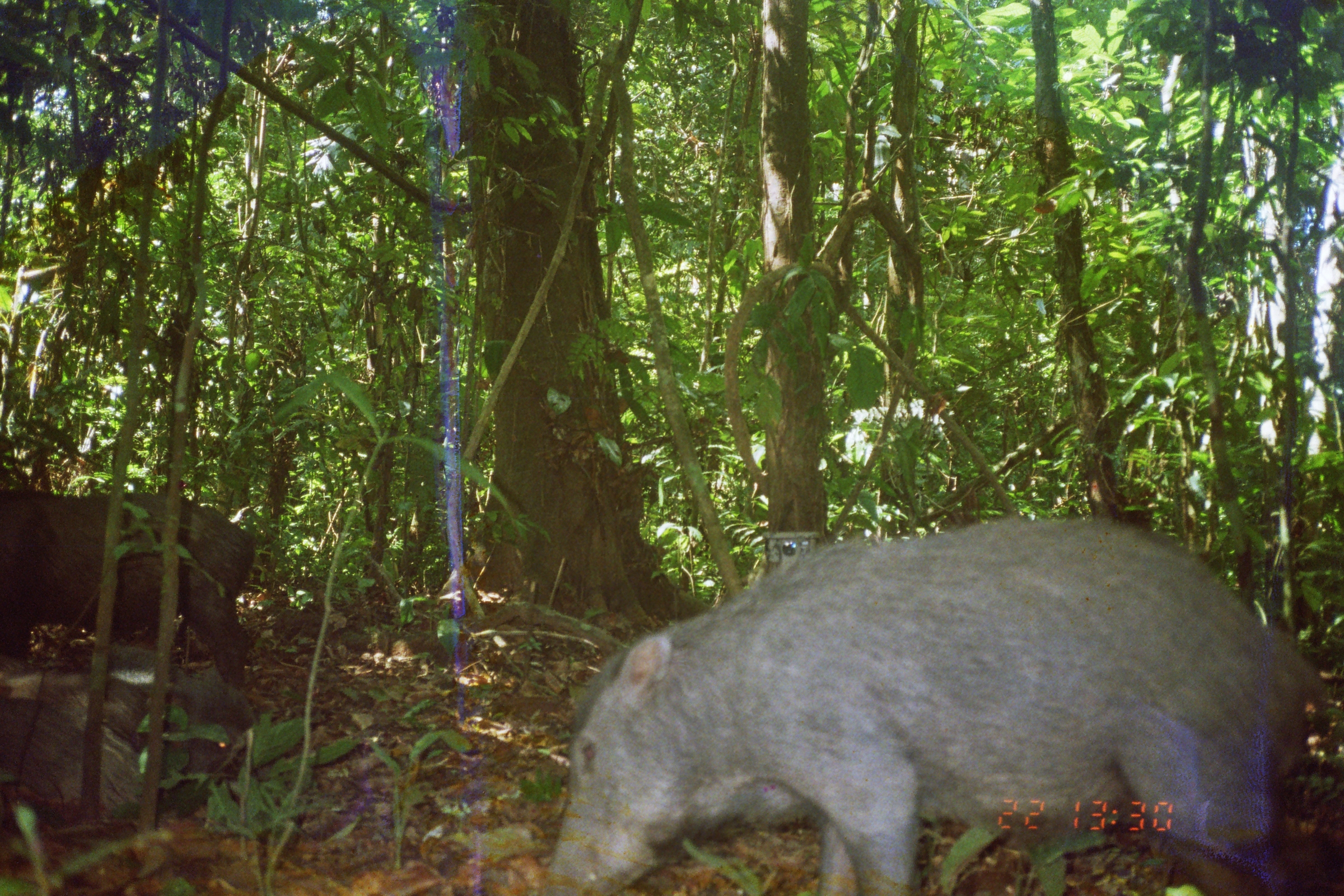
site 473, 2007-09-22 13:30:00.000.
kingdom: Animalia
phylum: Chordata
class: Mammalia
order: Artiodactyla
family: Tayassuidae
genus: Tayassu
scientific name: Tayassu pecari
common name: white-lipped peccary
Tayassu pecari (white-lipped peccary).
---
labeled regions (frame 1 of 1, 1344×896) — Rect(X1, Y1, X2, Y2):
tayassu pecari: Rect(534, 509, 1339, 896); Rect(0, 484, 264, 704)